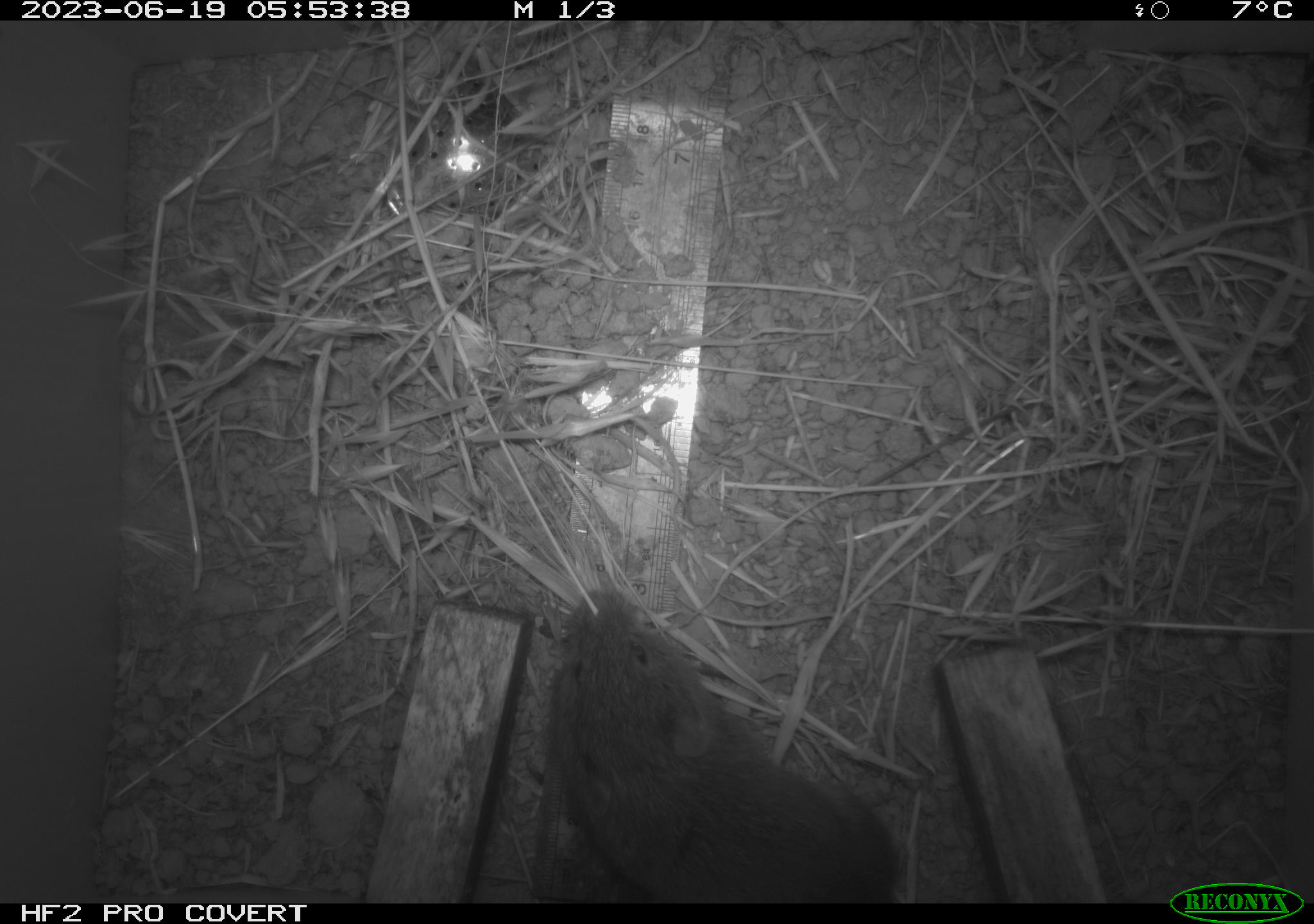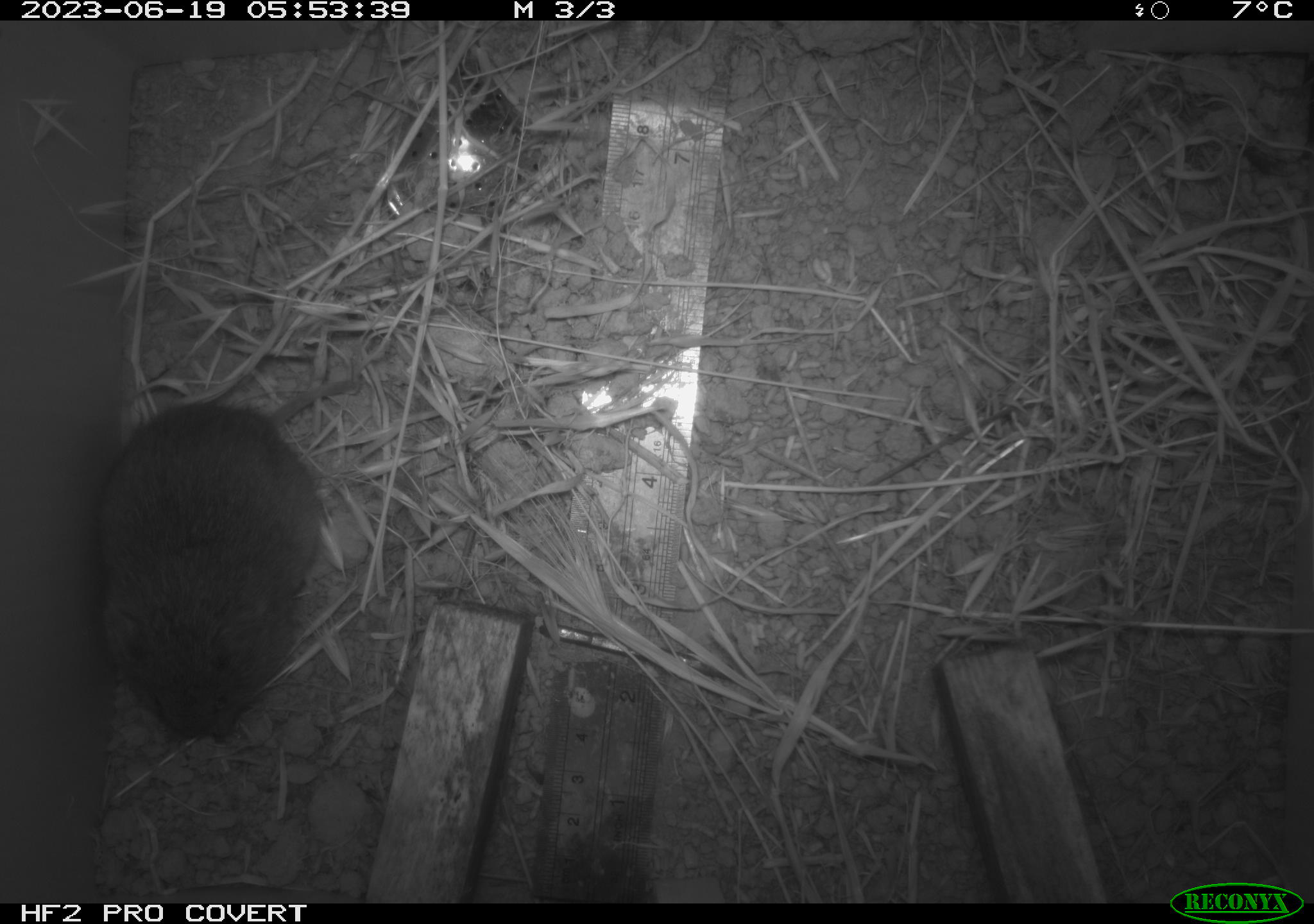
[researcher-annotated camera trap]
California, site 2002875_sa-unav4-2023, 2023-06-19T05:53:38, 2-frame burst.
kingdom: Animalia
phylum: Chordata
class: Mammalia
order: Rodentia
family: Cricetidae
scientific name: Arvicolinae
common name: voles, lemmings, and muskrats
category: arvicolinae subfamily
Arvicolinae subfamily (voles, lemmings, and muskrats) (Arvicolinae).